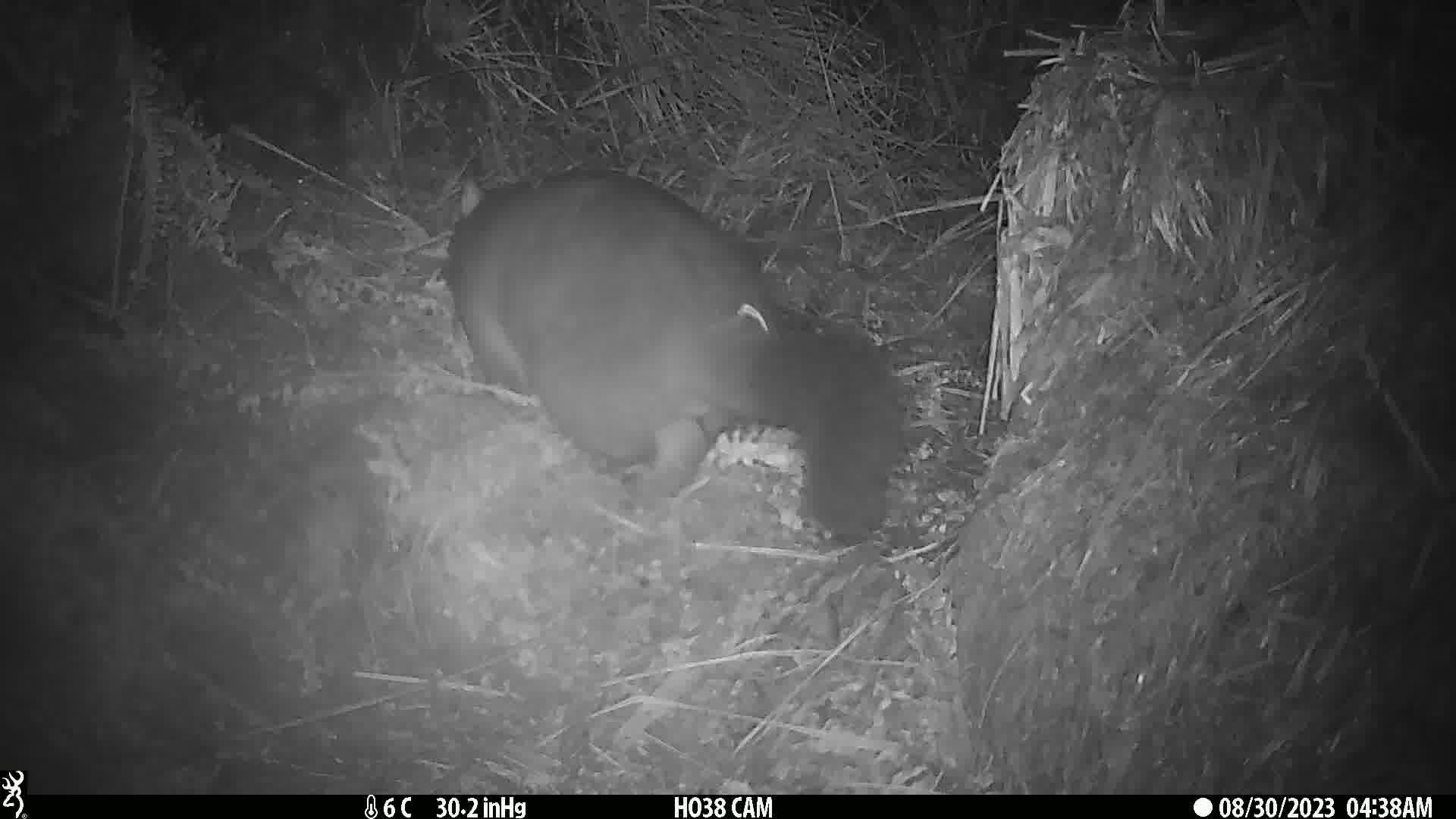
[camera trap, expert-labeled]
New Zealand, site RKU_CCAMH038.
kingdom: Animalia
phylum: Chordata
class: Mammalia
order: Diprotodontia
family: Phalangeridae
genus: Trichosurus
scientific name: Trichosurus vulpecula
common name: common brushtail possum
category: possum